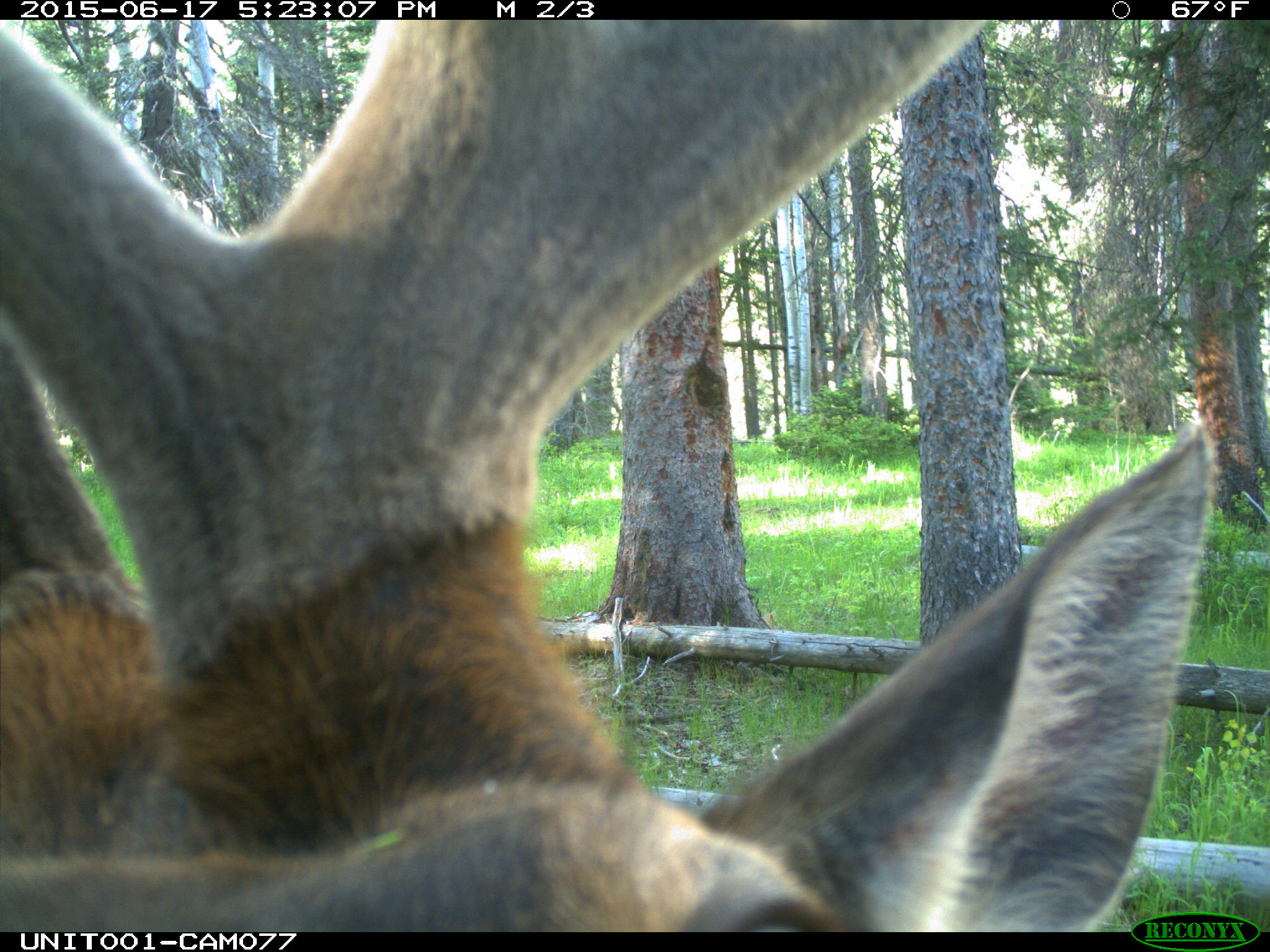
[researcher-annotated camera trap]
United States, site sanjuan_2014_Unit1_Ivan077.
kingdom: Animalia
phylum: Chordata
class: Mammalia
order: Artiodactyla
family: Cervidae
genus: Cervus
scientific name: Cervus elaphus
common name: red deer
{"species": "Cervus elaphus (red deer)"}